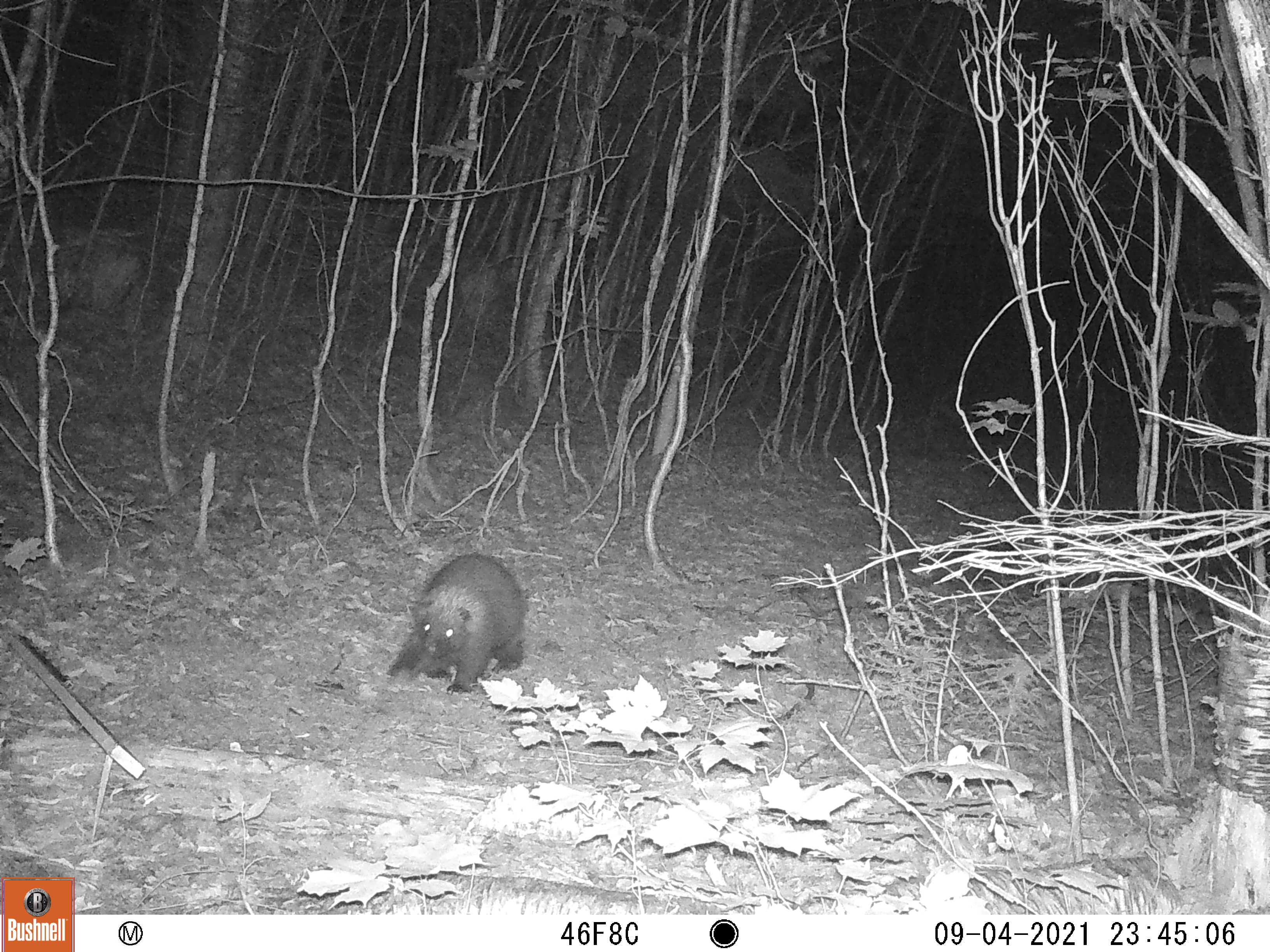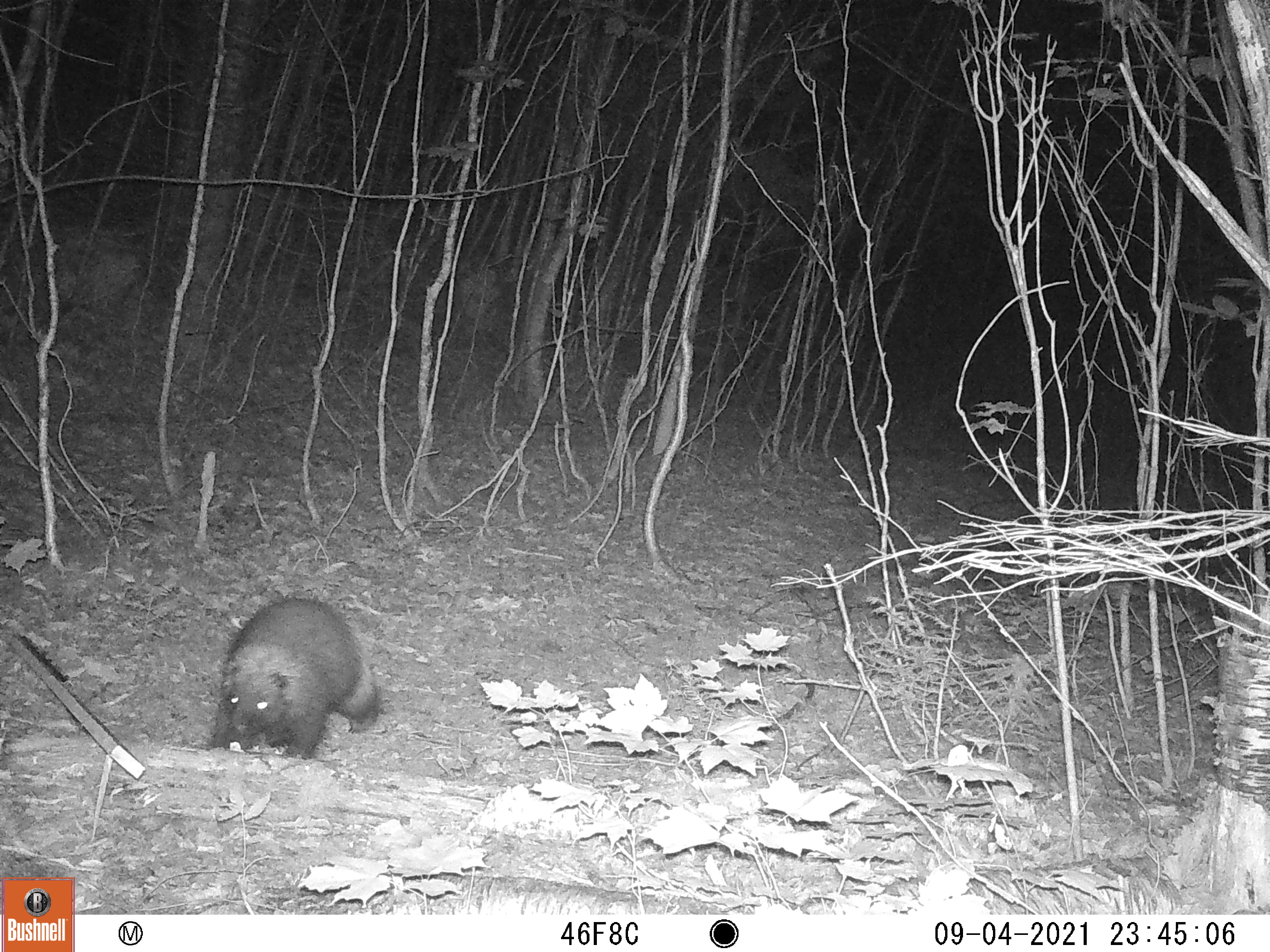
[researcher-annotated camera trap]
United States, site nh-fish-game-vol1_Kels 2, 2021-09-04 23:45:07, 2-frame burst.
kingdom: Animalia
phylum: Chordata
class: Mammalia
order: Rodentia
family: Erethizontidae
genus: Erethizon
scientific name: Erethizon dorsatum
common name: porcupine